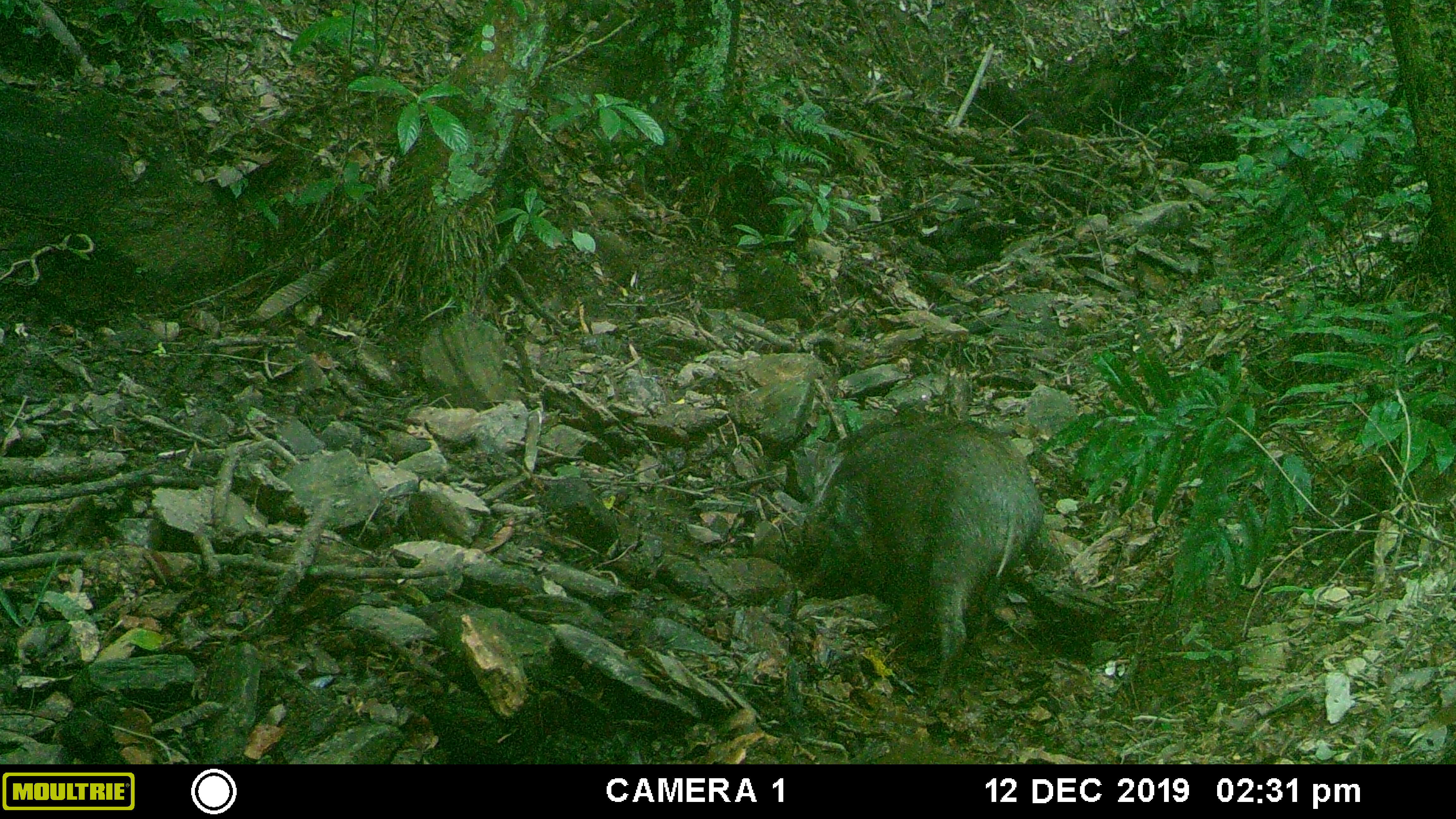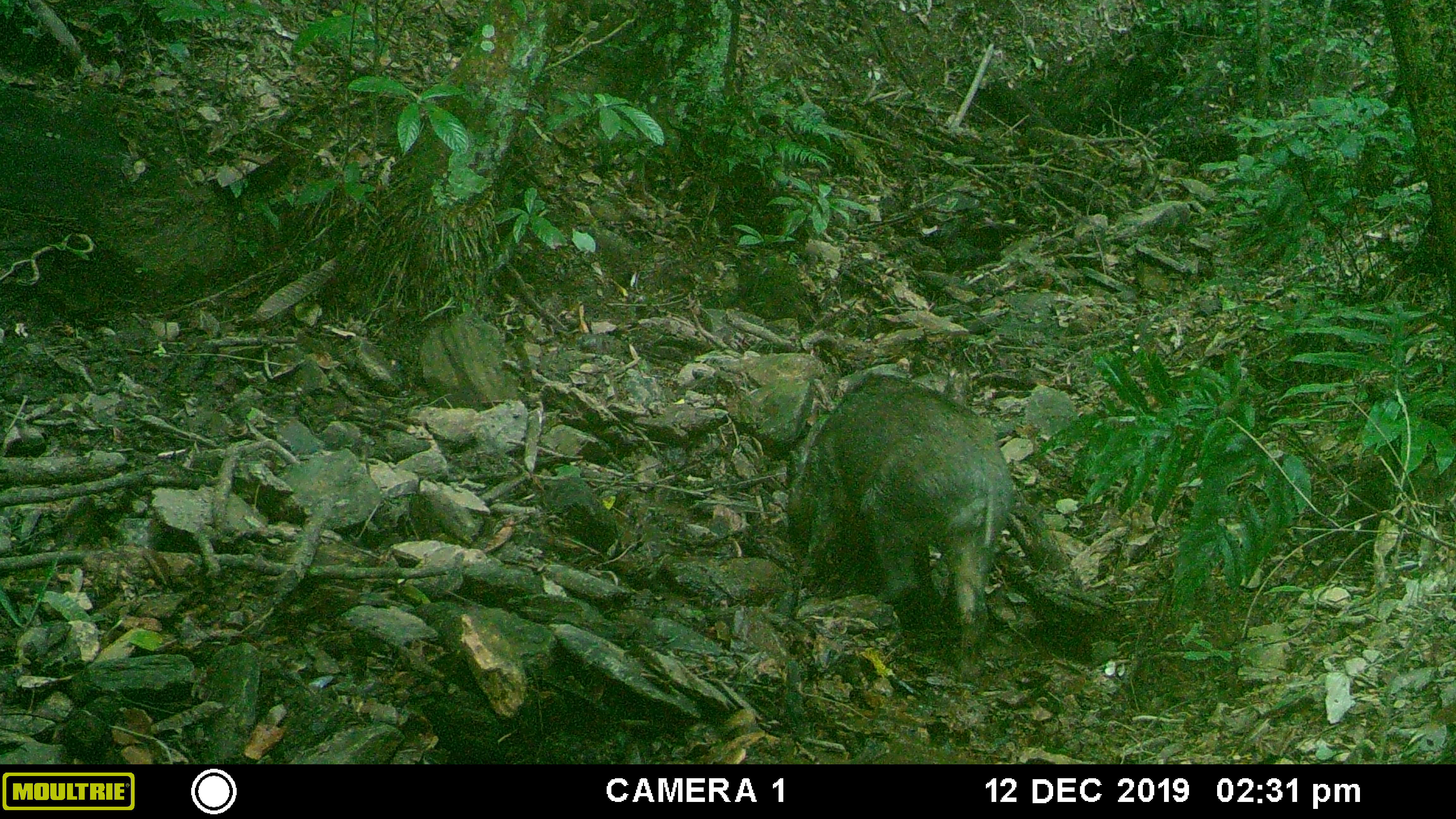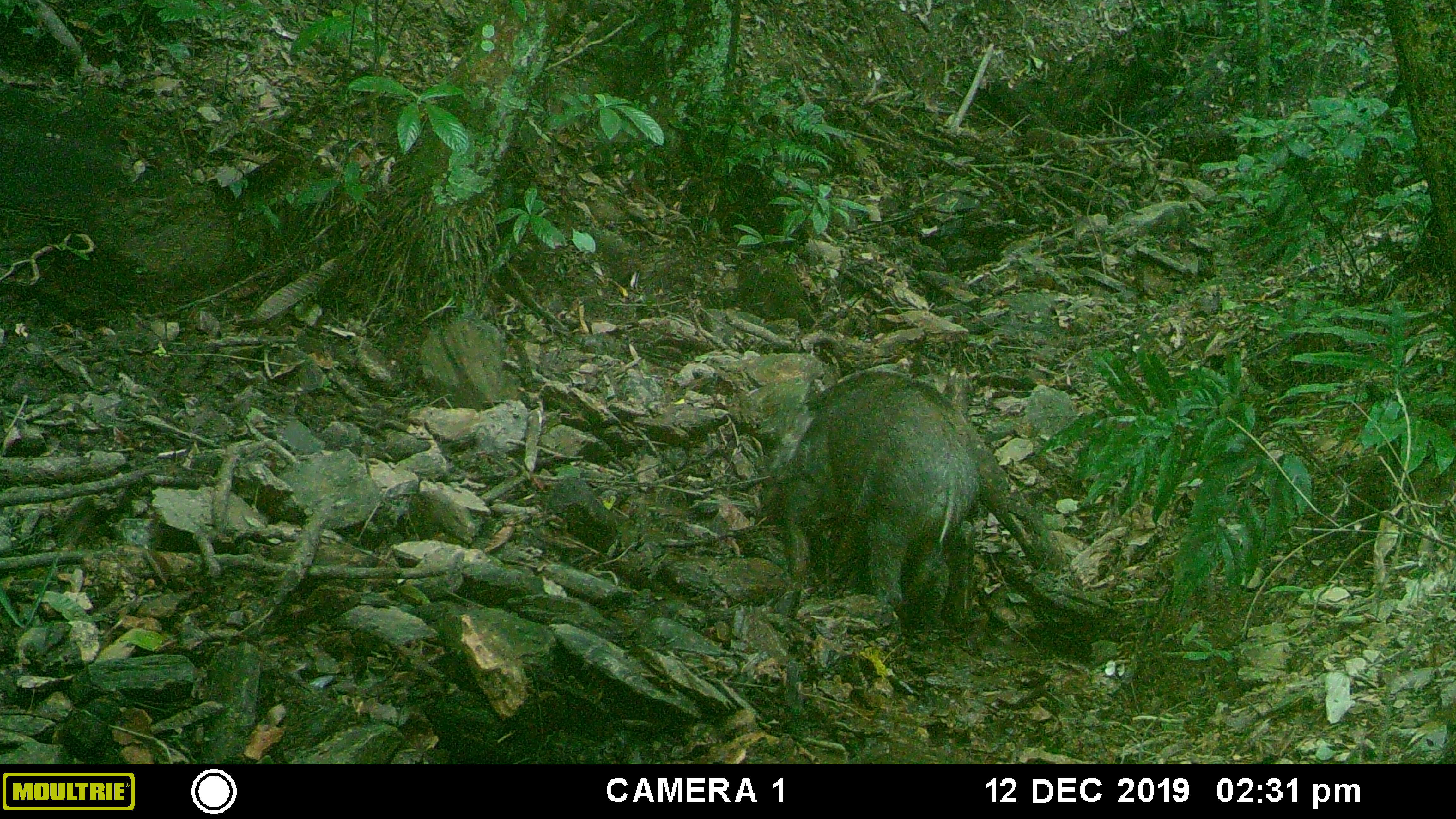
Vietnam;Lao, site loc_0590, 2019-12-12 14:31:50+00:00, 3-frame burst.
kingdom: Animalia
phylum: Chordata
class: Mammalia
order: Artiodactyla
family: Suidae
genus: Sus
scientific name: Sus scrofa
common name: eurasian wild pig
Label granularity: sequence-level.